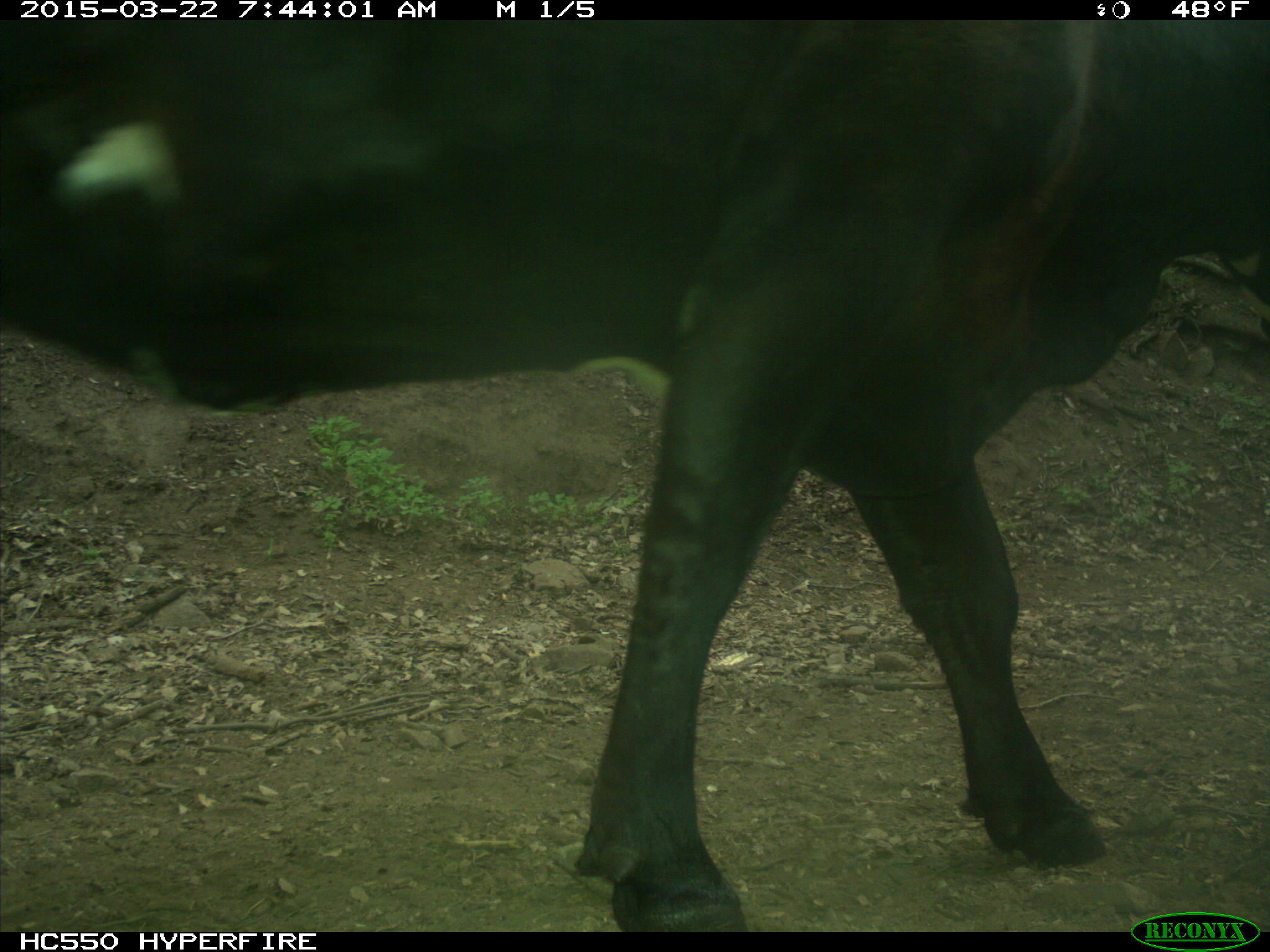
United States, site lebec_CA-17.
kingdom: Animalia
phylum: Chordata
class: Mammalia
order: Artiodactyla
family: Bovidae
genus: Bos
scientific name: Bos taurus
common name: domestic cow